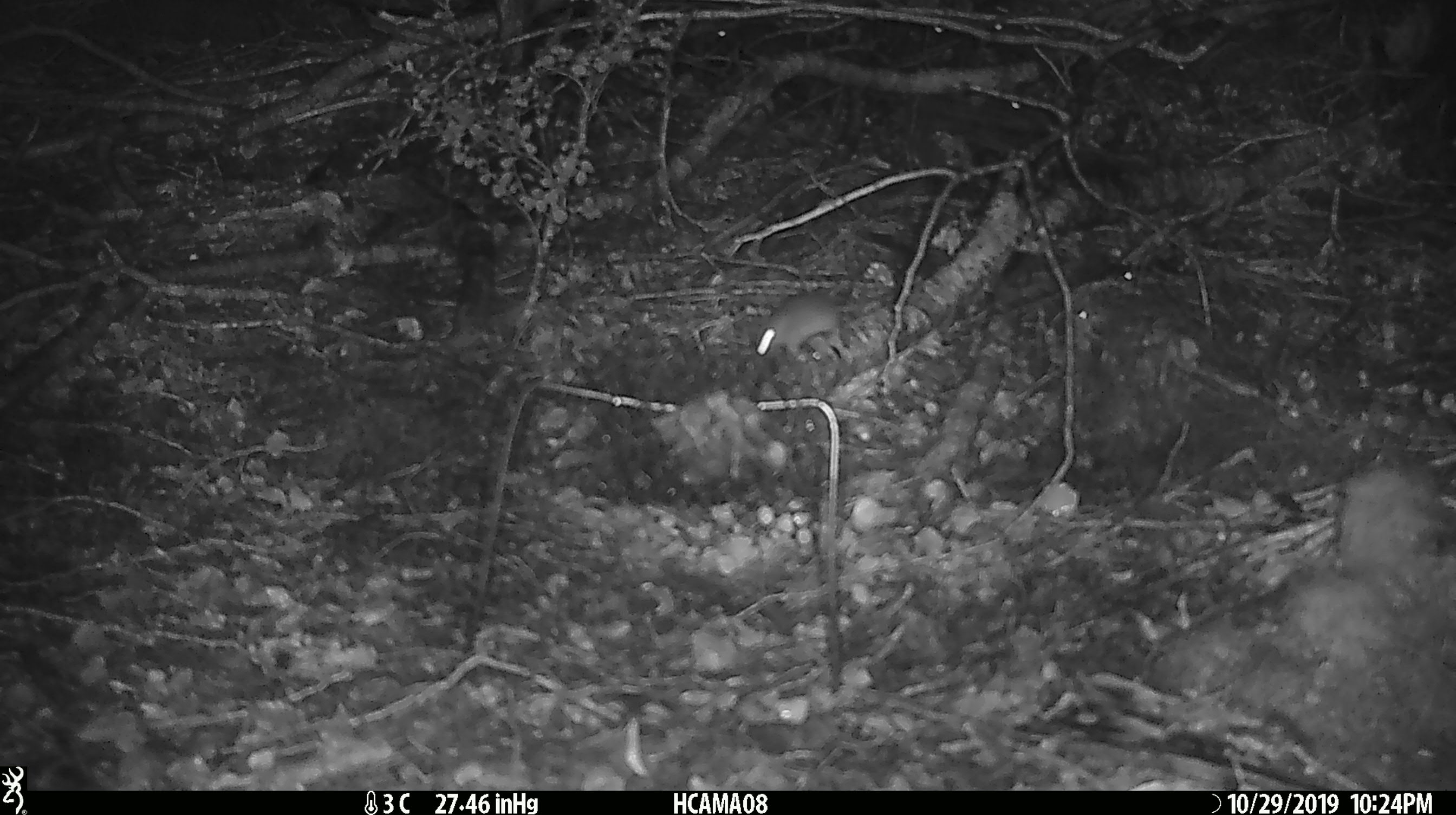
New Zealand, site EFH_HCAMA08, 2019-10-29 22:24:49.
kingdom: Animalia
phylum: Chordata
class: Mammalia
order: Rodentia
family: Muridae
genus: Mus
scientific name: Mus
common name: mouse